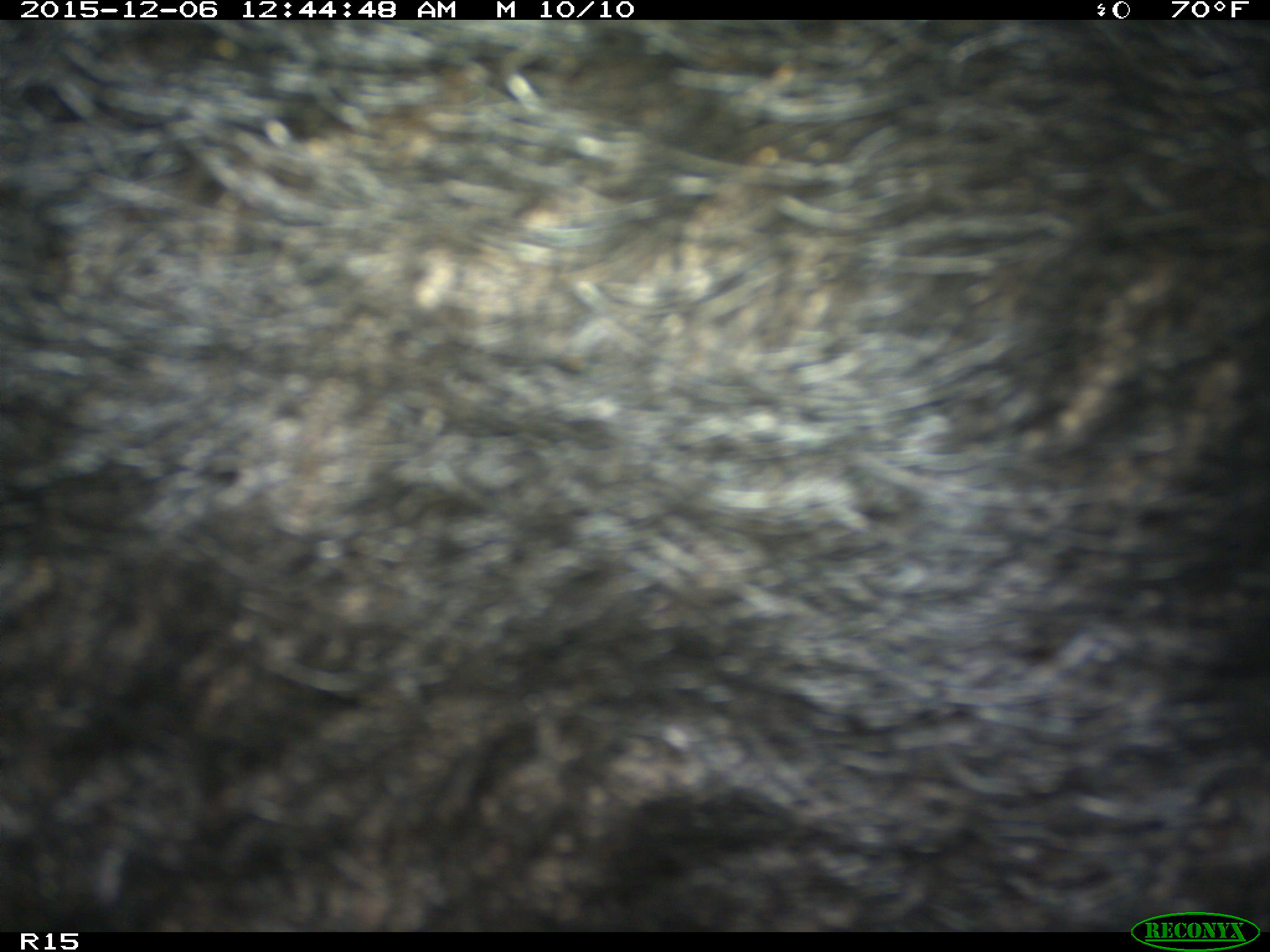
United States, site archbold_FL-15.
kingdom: Animalia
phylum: Chordata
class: Mammalia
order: Artiodactyla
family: Suidae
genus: Sus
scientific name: Sus scrofa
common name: wild boar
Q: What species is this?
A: Sus scrofa (wild boar).